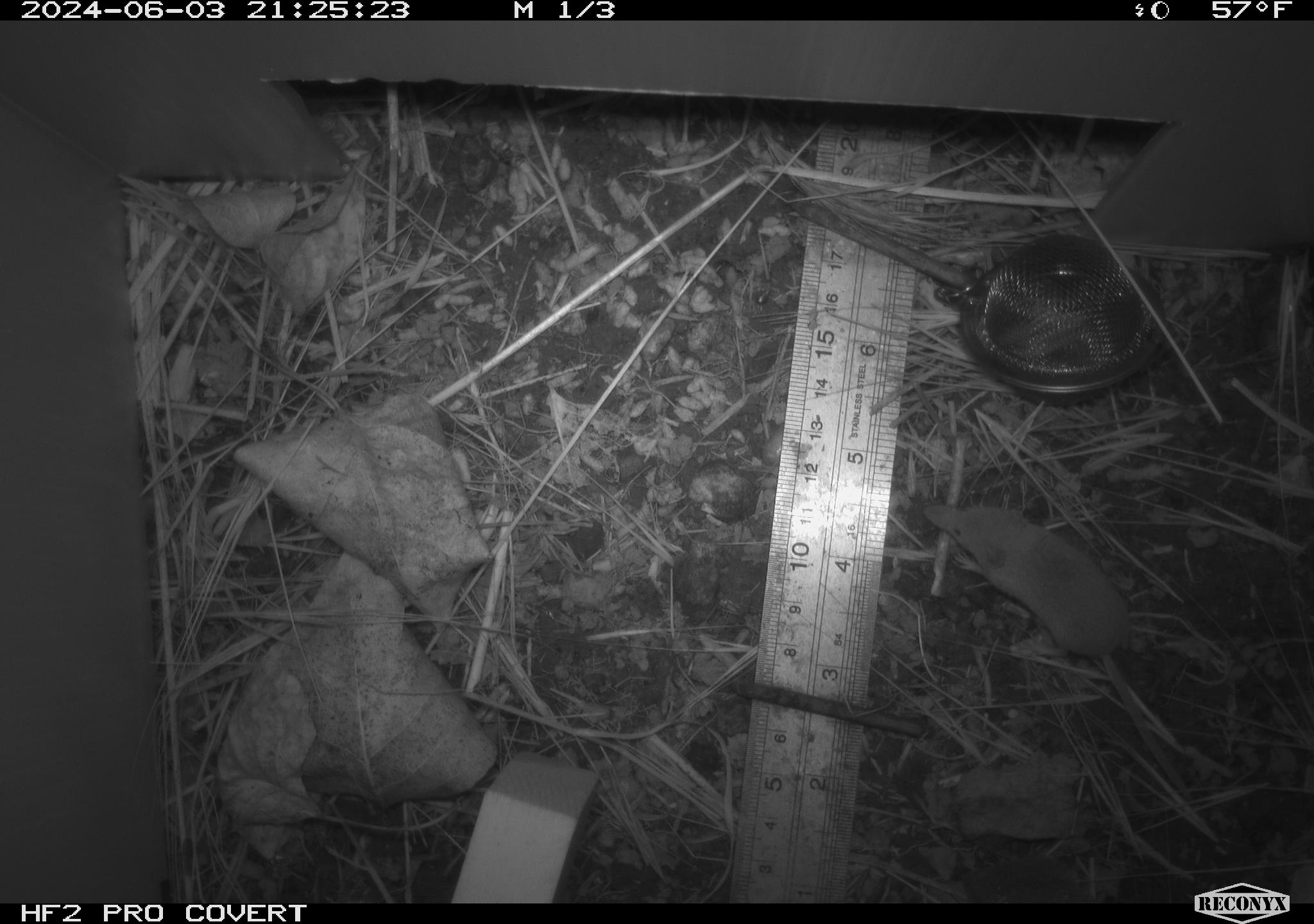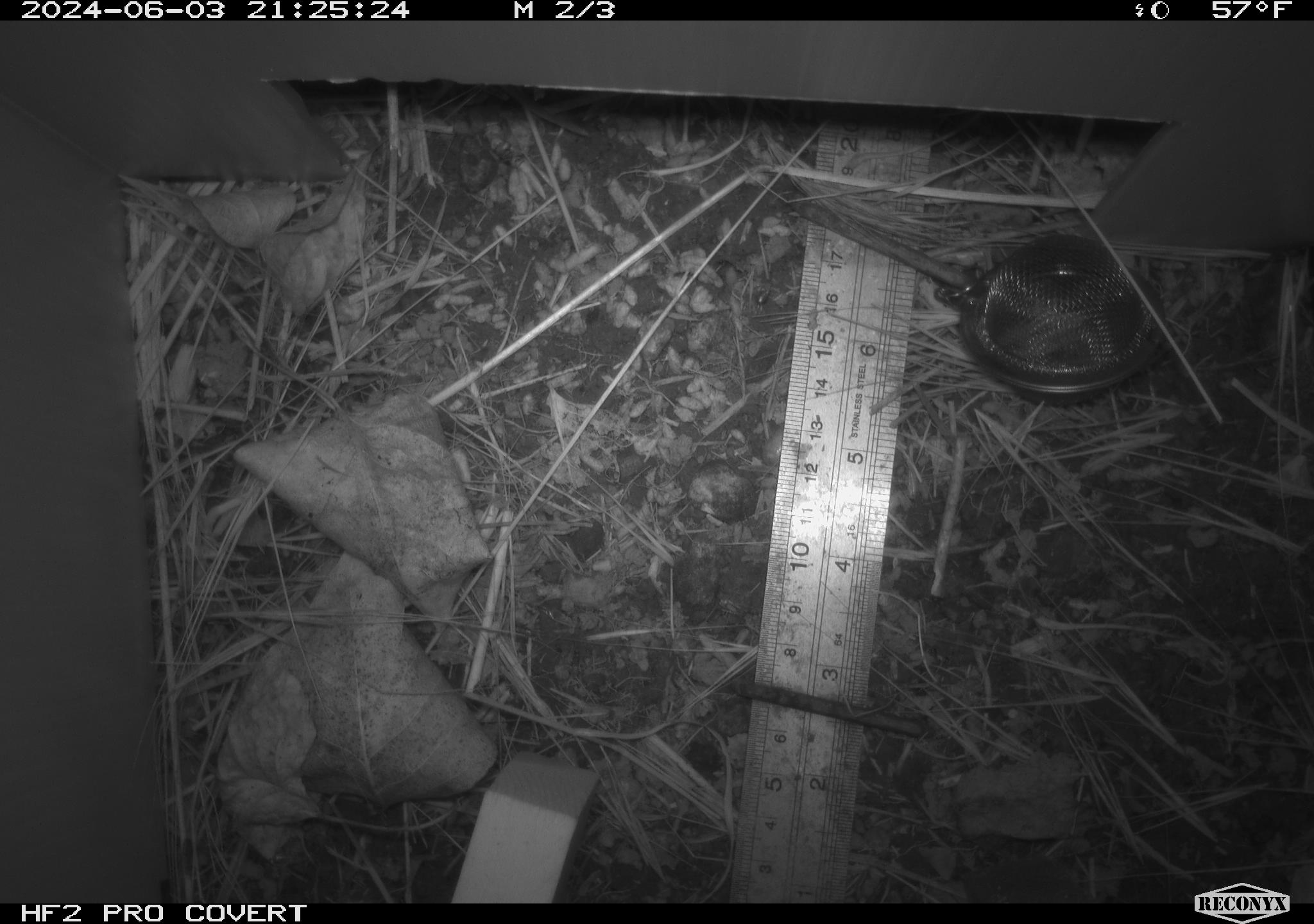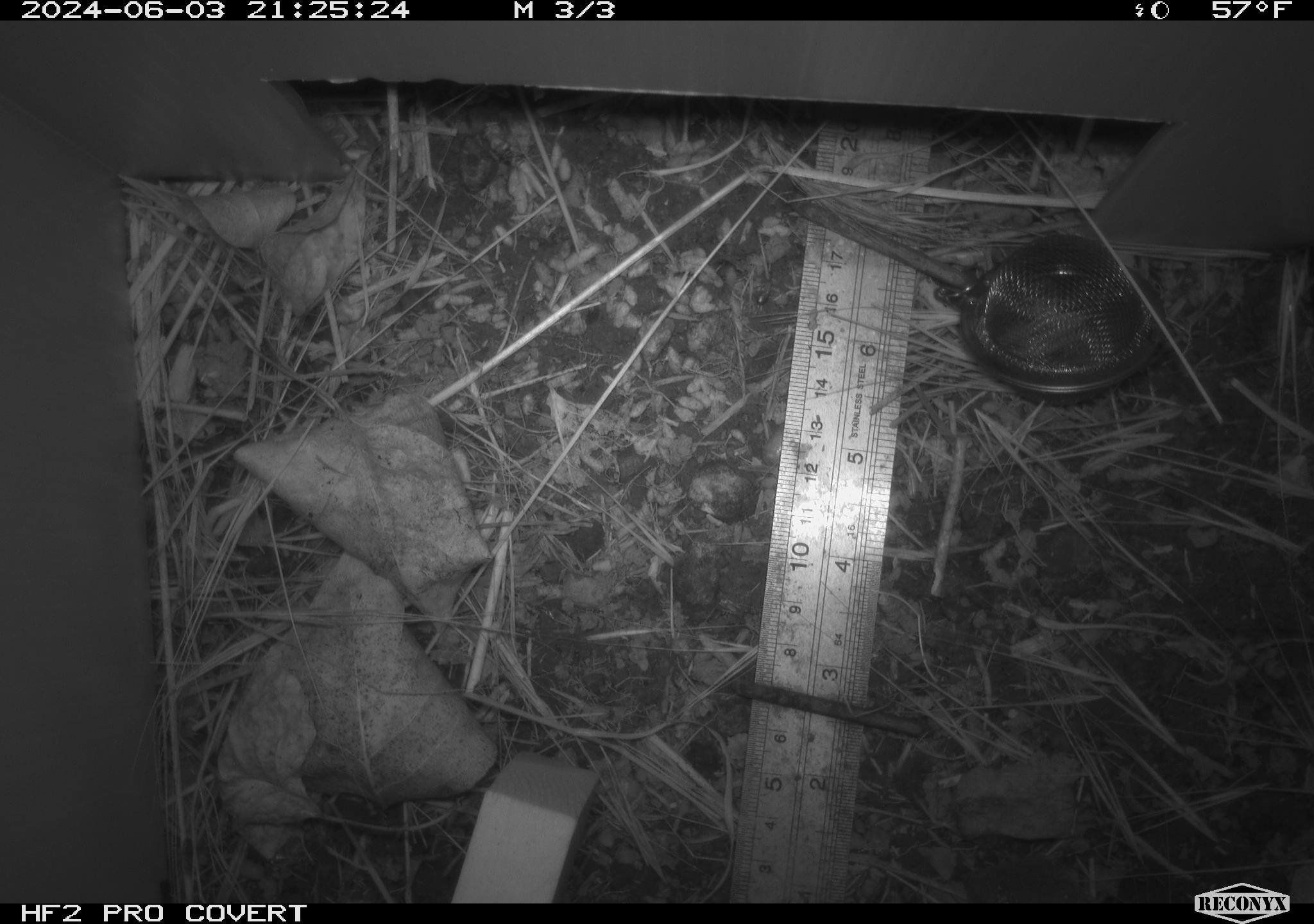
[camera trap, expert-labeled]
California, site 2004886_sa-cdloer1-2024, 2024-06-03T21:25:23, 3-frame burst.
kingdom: Animalia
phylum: Chordata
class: Mammalia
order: Eulipotyphla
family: Soricidae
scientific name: Soricidae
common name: shrews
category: soricidae family